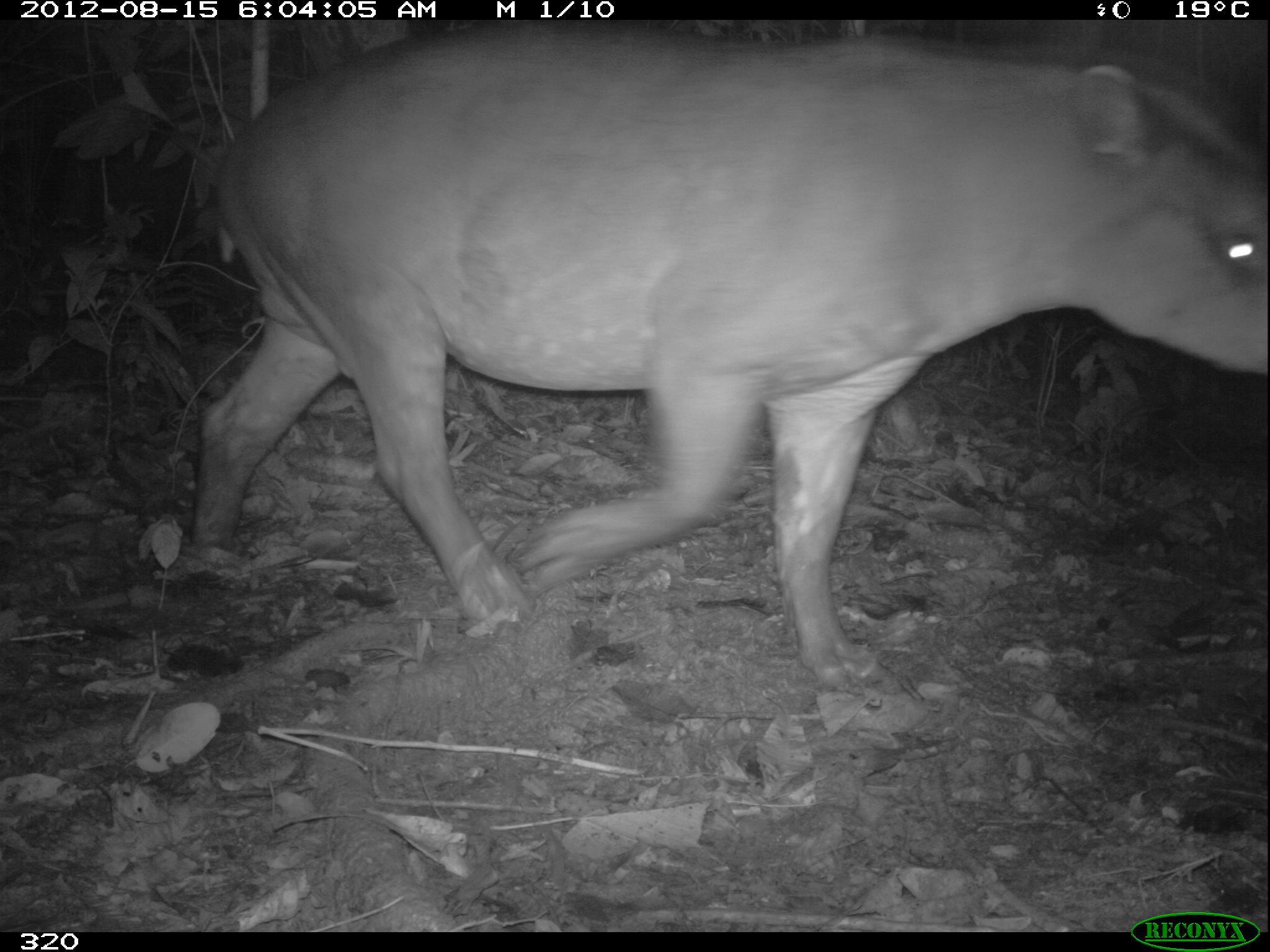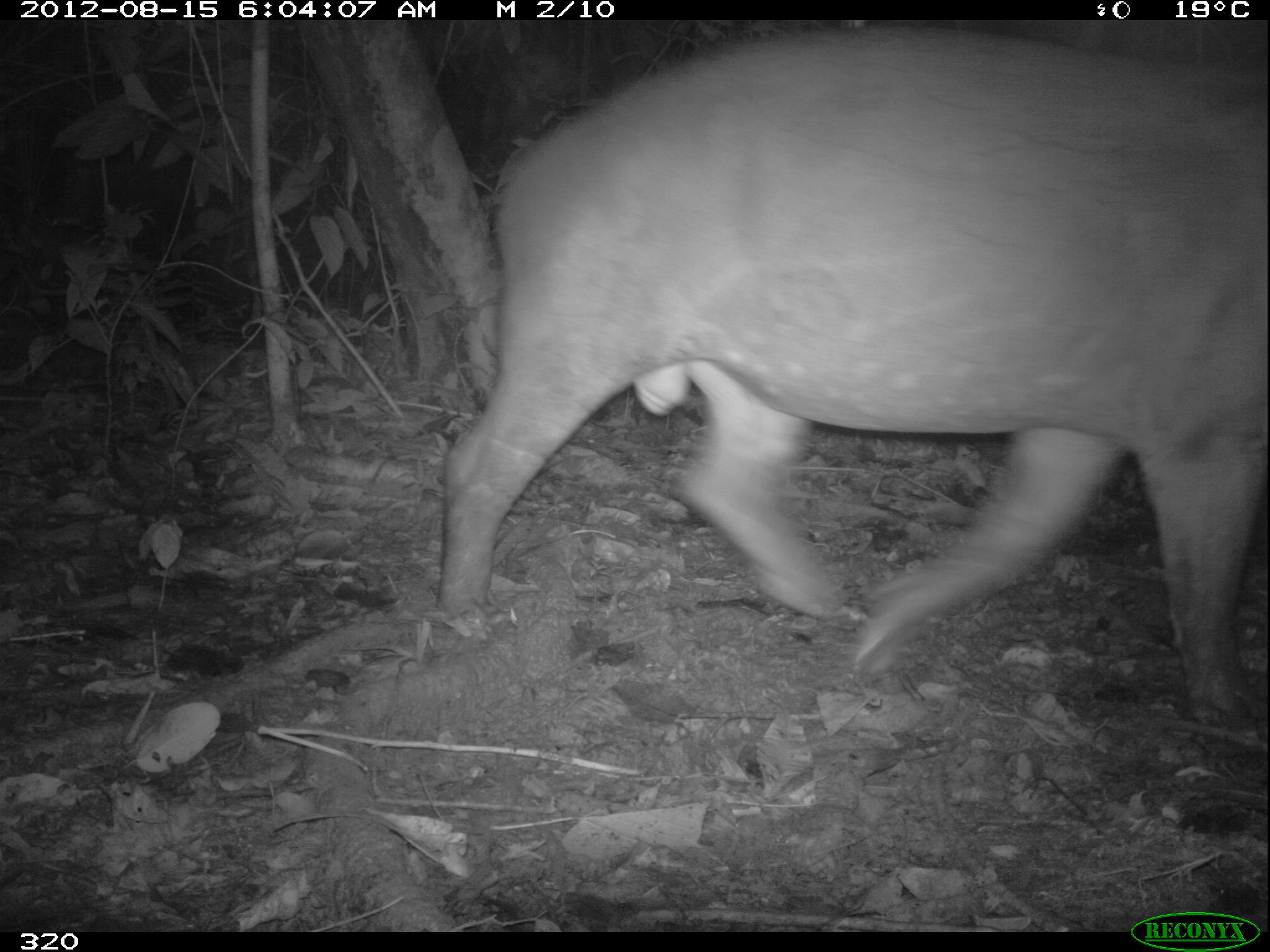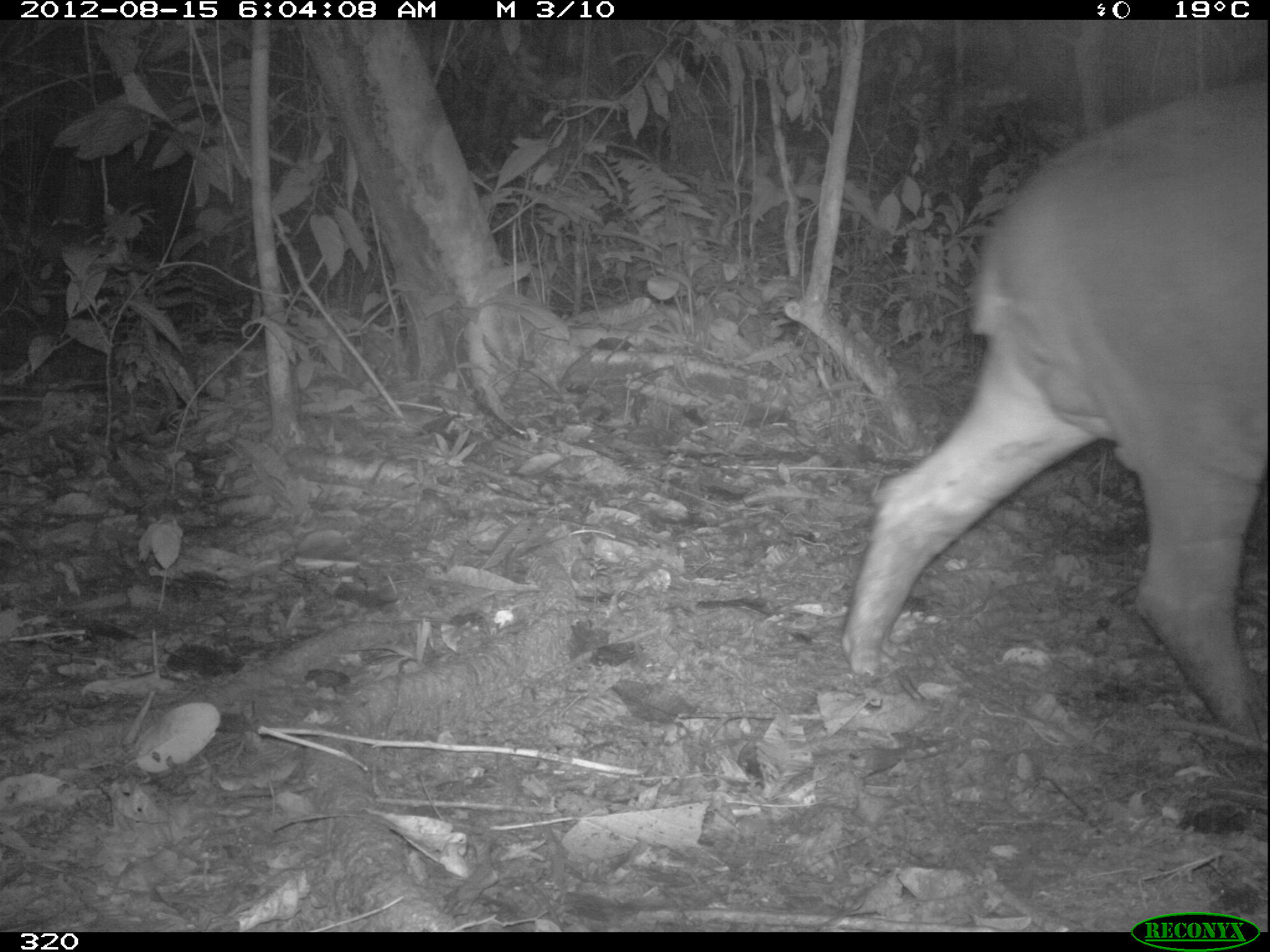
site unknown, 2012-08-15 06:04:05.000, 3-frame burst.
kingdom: Animalia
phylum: Chordata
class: Mammalia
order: Perissodactyla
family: Tapiridae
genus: Tapirus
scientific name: Tapirus terrestris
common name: south american tapir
Tapirus terrestris (south american tapir).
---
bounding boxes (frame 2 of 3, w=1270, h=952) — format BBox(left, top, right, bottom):
tapirus terrestris: BBox(435, 21, 1270, 739)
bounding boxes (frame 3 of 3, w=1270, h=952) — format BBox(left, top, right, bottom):
tapirus terrestris: BBox(841, 75, 1268, 742)